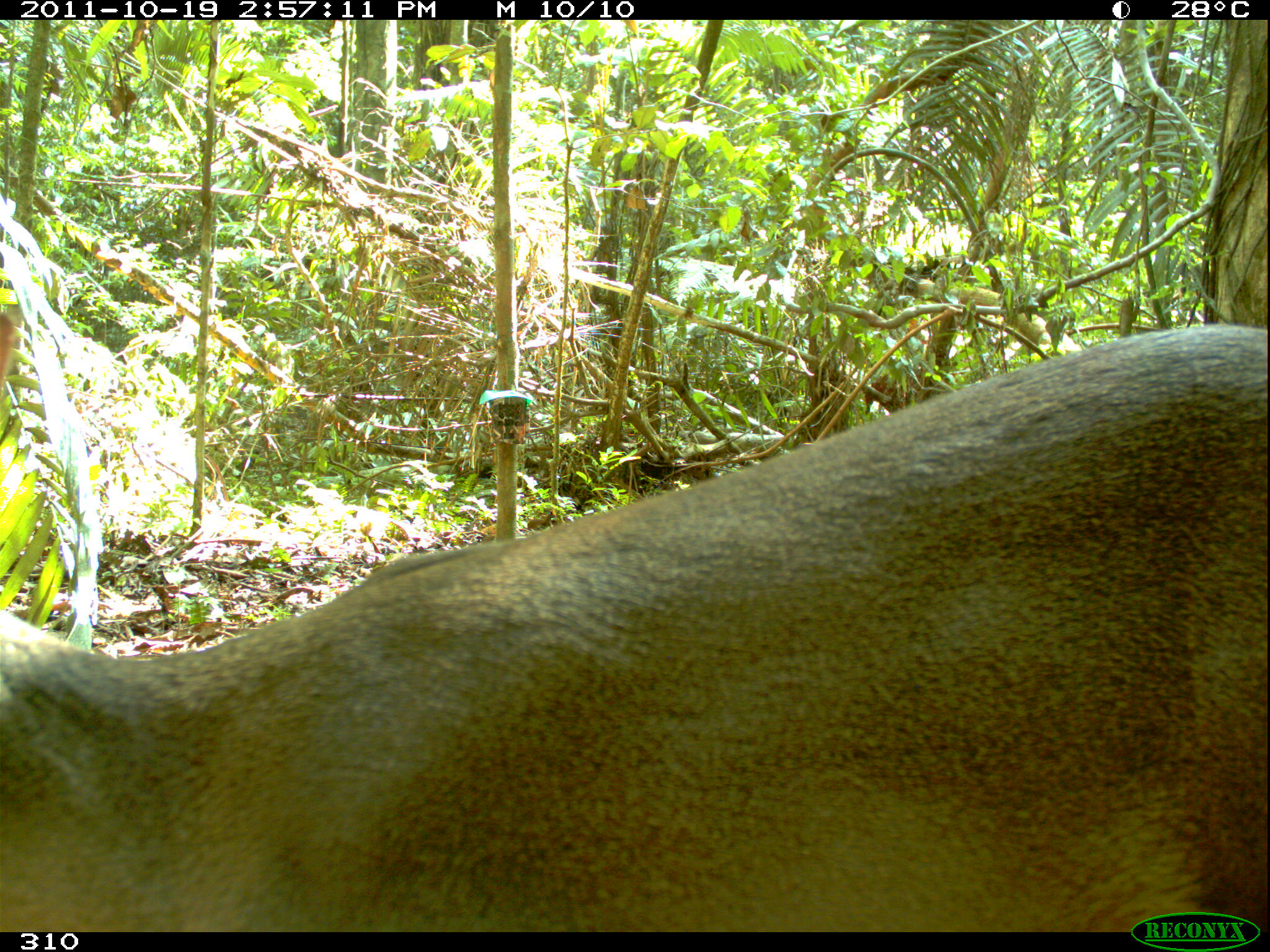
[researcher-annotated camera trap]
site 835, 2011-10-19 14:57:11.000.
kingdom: Animalia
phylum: Chordata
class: Mammalia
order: Artiodactyla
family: Cervidae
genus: Mazama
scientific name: Mazama americana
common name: red brocket